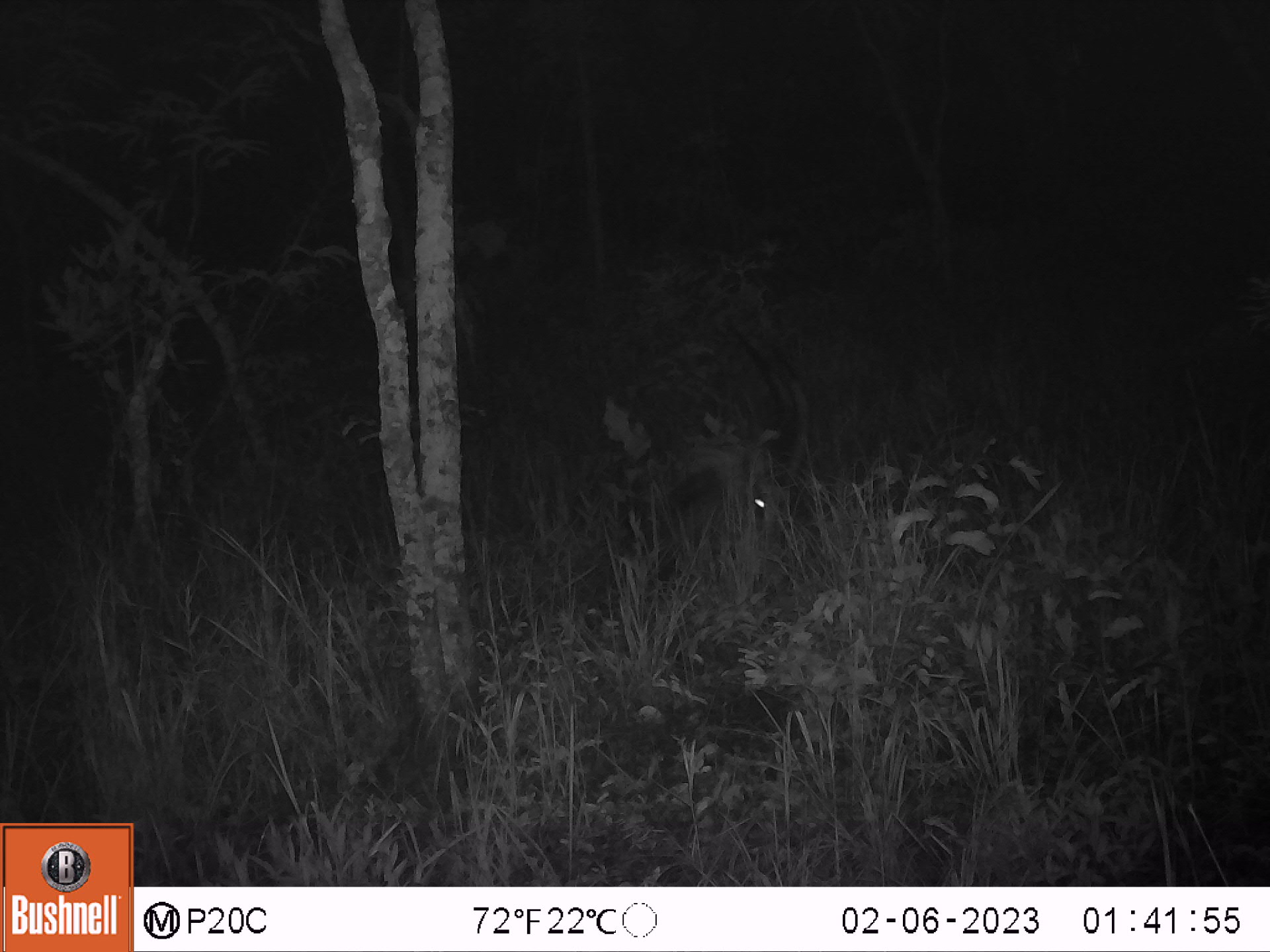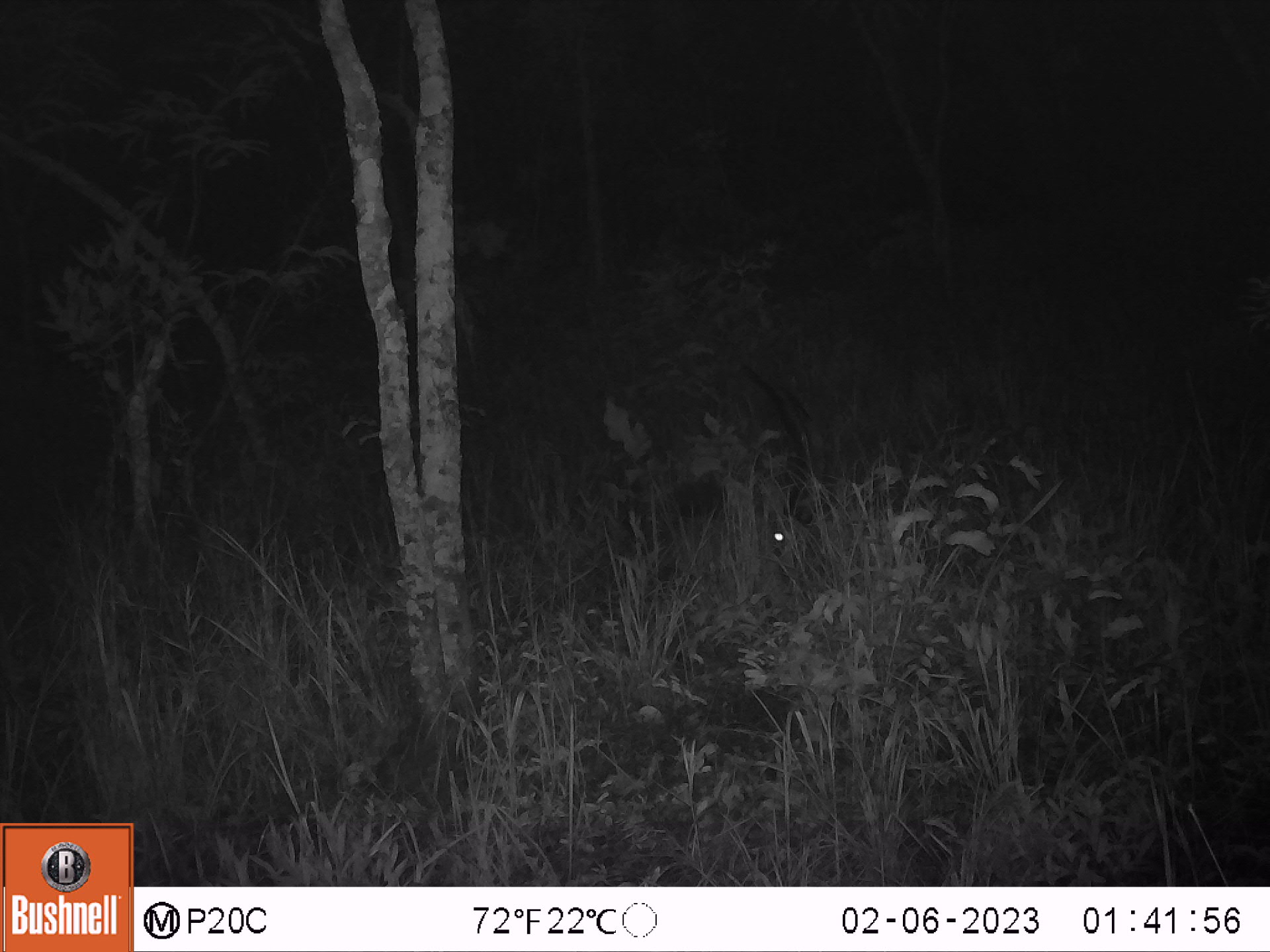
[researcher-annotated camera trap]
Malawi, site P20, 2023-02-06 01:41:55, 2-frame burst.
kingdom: Animalia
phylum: Chordata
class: Mammalia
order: Artiodactyla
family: Bovidae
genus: Hippotragus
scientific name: Hippotragus niger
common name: sable antelope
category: sable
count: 1